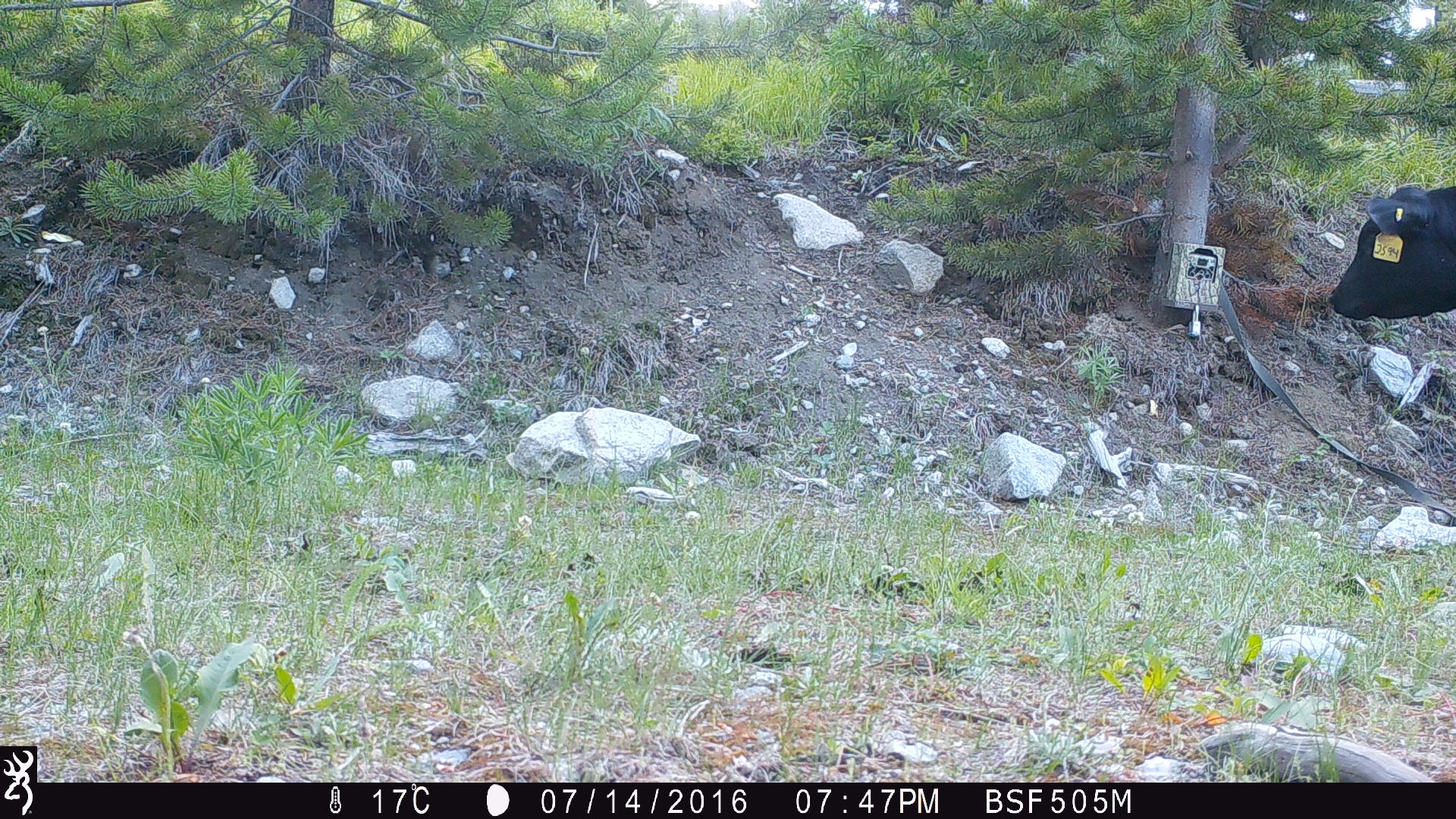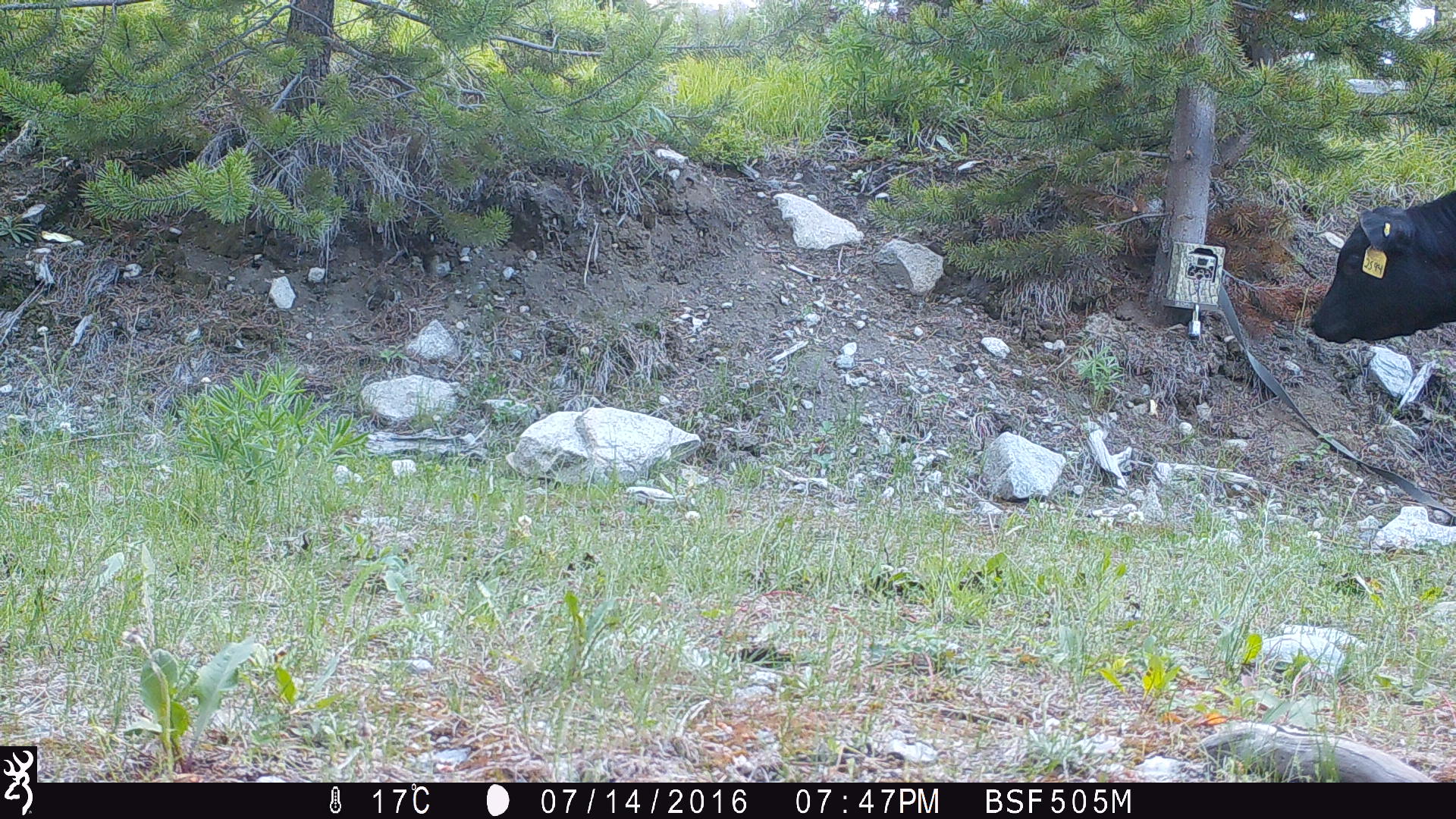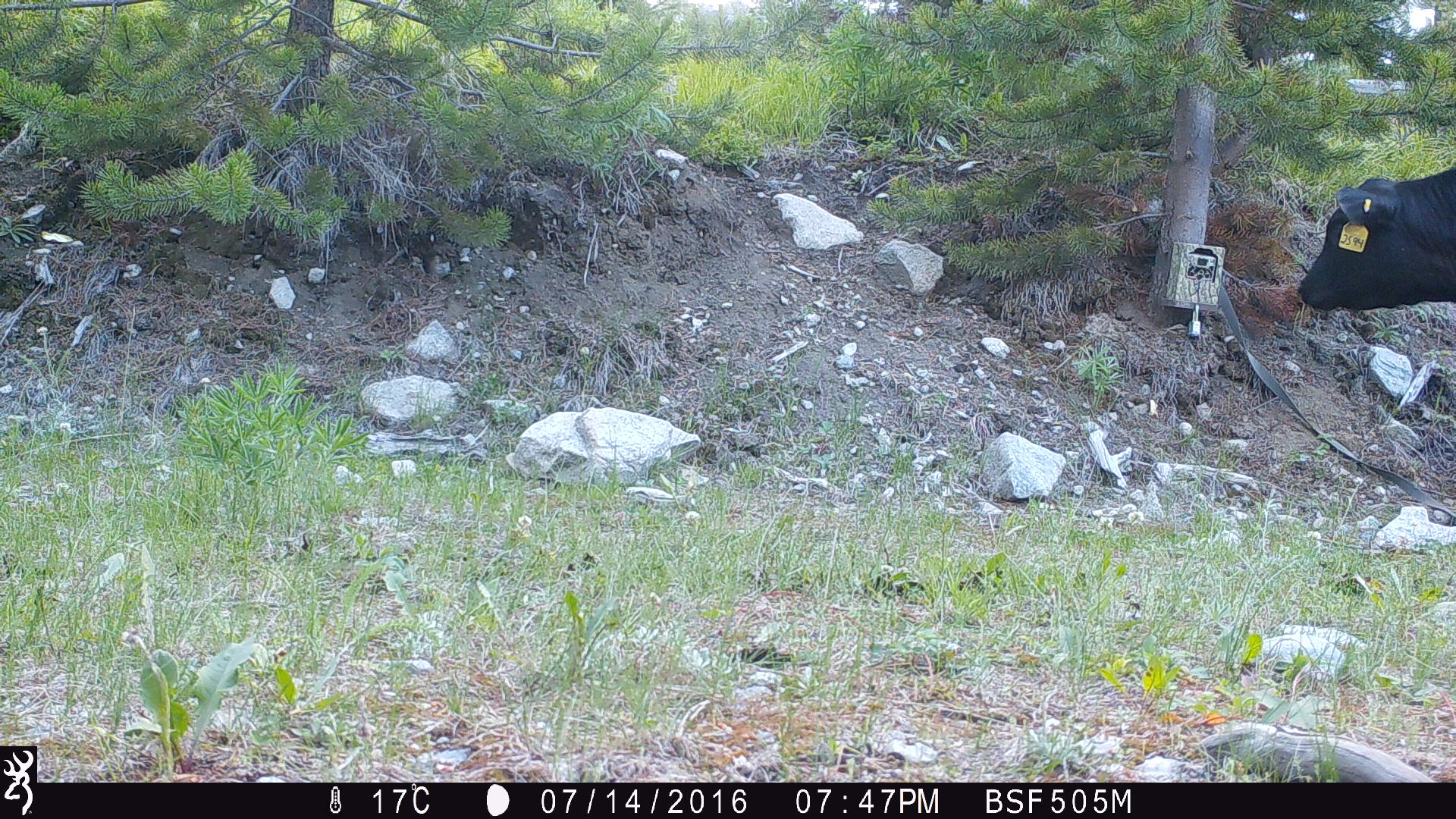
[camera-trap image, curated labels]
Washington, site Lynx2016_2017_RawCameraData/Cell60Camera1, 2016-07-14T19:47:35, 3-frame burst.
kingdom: Animalia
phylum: Chordata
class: Mammalia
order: Artiodactyla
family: Bovidae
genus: Bos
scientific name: Bos taurus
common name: domestic cattle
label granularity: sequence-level